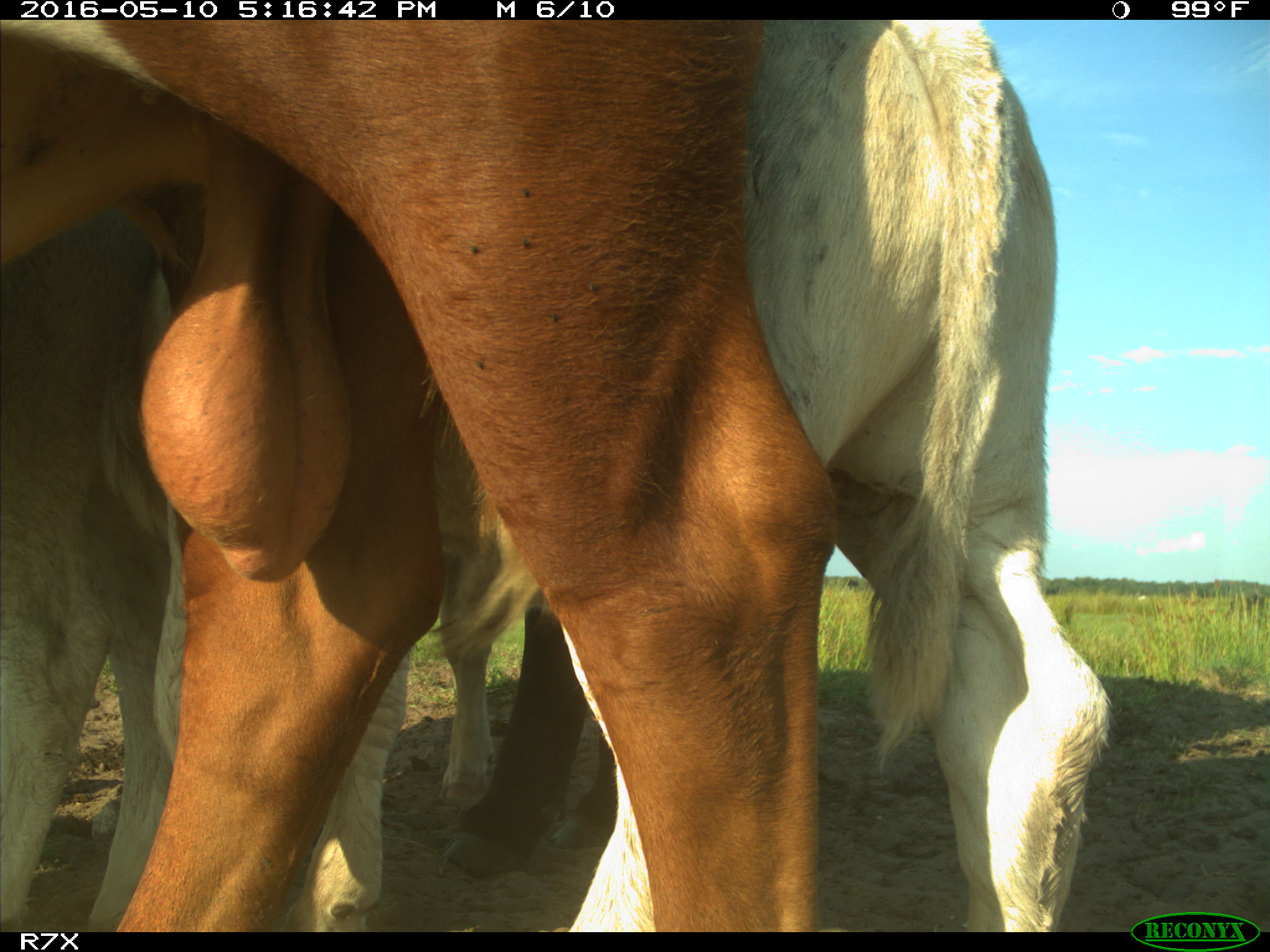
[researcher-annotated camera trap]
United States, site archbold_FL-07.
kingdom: Animalia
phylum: Chordata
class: Mammalia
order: Artiodactyla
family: Bovidae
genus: Bos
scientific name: Bos taurus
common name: domestic cow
Bos taurus (domestic cow).